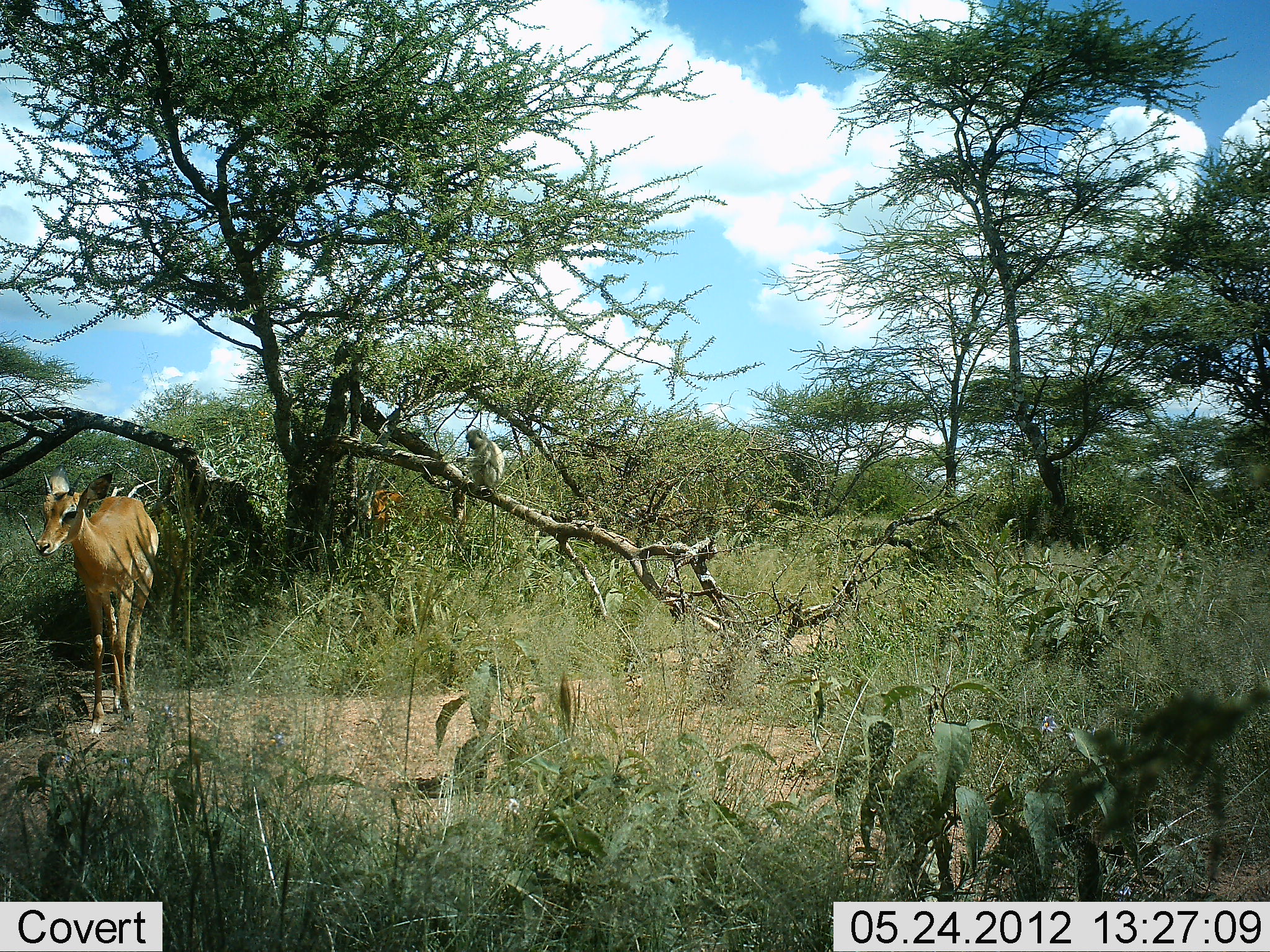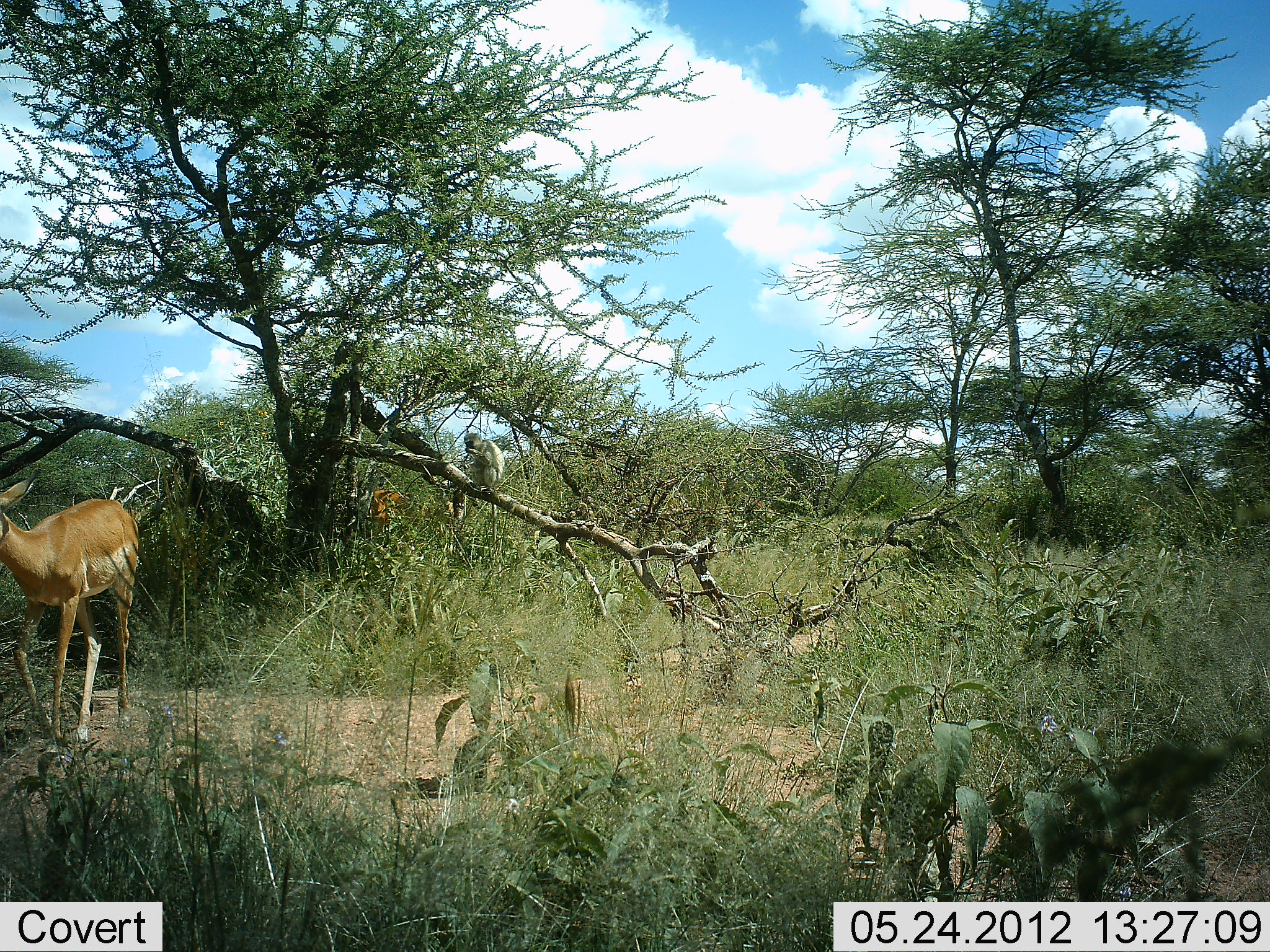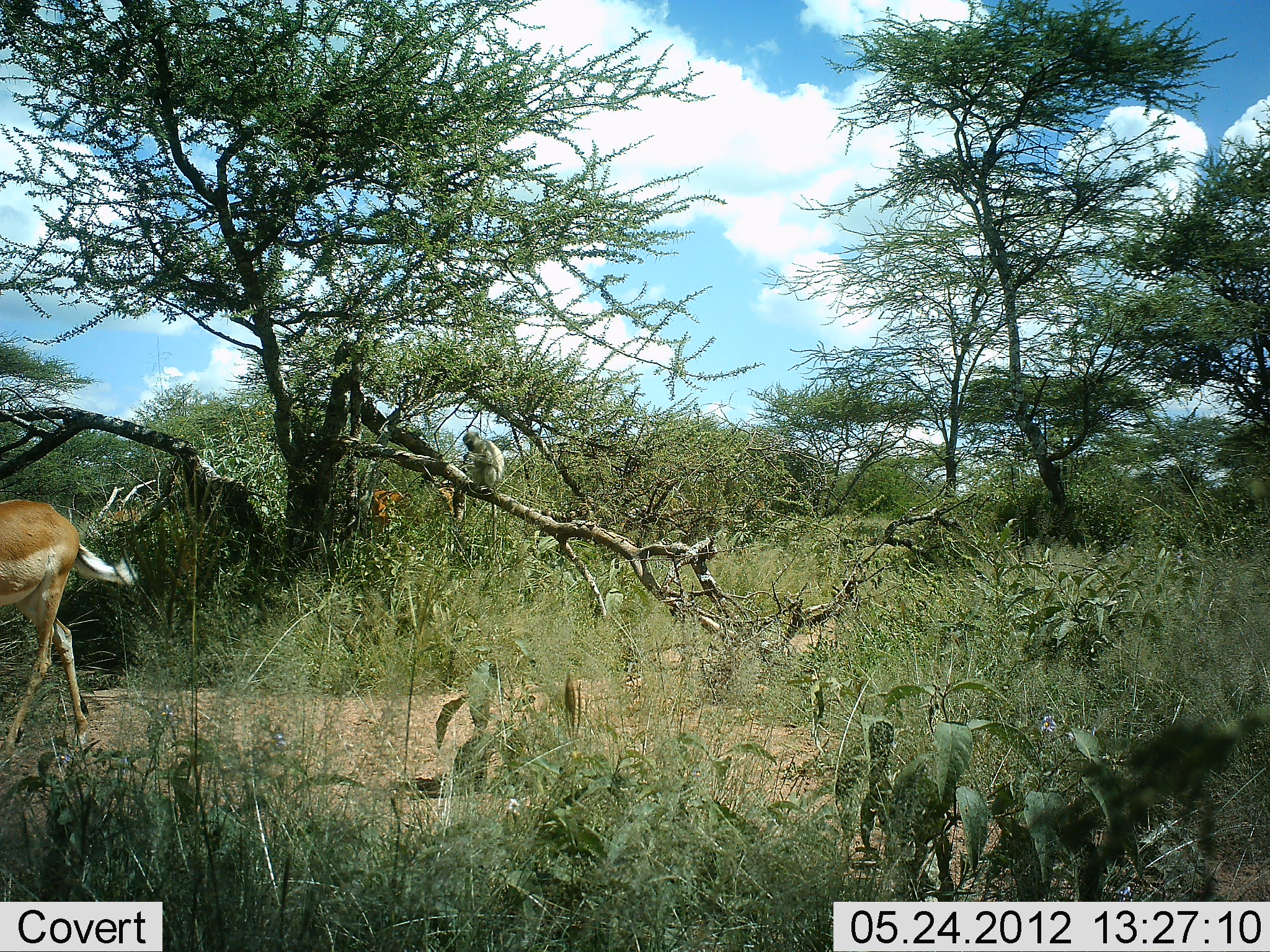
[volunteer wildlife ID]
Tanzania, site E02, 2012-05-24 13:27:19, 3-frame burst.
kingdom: Animalia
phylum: Chordata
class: Mammalia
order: Artiodactyla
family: Bovidae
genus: Aepyceros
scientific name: Aepyceros melampus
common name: impala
Impala (Aepyceros melampus), count 1. Behavior (volunteer vote fractions): standing 33%, resting 0%, moving 67%, interacting 0%. Young present (vote fraction): 0%. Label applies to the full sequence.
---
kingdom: Animalia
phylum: Chordata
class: Mammalia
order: Primates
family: Cercopithecidae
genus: Chlorocebus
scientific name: Chlorocebus pygerythrus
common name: vervet monkey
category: monkeyvervet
Monkeyvervet (vervet monkey) (Chlorocebus pygerythrus), count 1. Behavior (volunteer vote fractions): standing 14%, resting 29%, moving 0%, interacting 0%. Young present (vote fraction): 0%. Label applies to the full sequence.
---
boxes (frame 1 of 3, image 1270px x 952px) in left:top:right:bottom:
animal: 34:465:159:736; 456:428:503:494; 358:488:406:541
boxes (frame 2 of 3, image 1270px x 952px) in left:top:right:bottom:
animal: 1:469:138:746; 364:490:417:555; 464:431:505:492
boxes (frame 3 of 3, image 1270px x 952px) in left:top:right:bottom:
animal: 0:499:137:763; 346:488:413:543; 463:431:505:492; 95:505:138:525